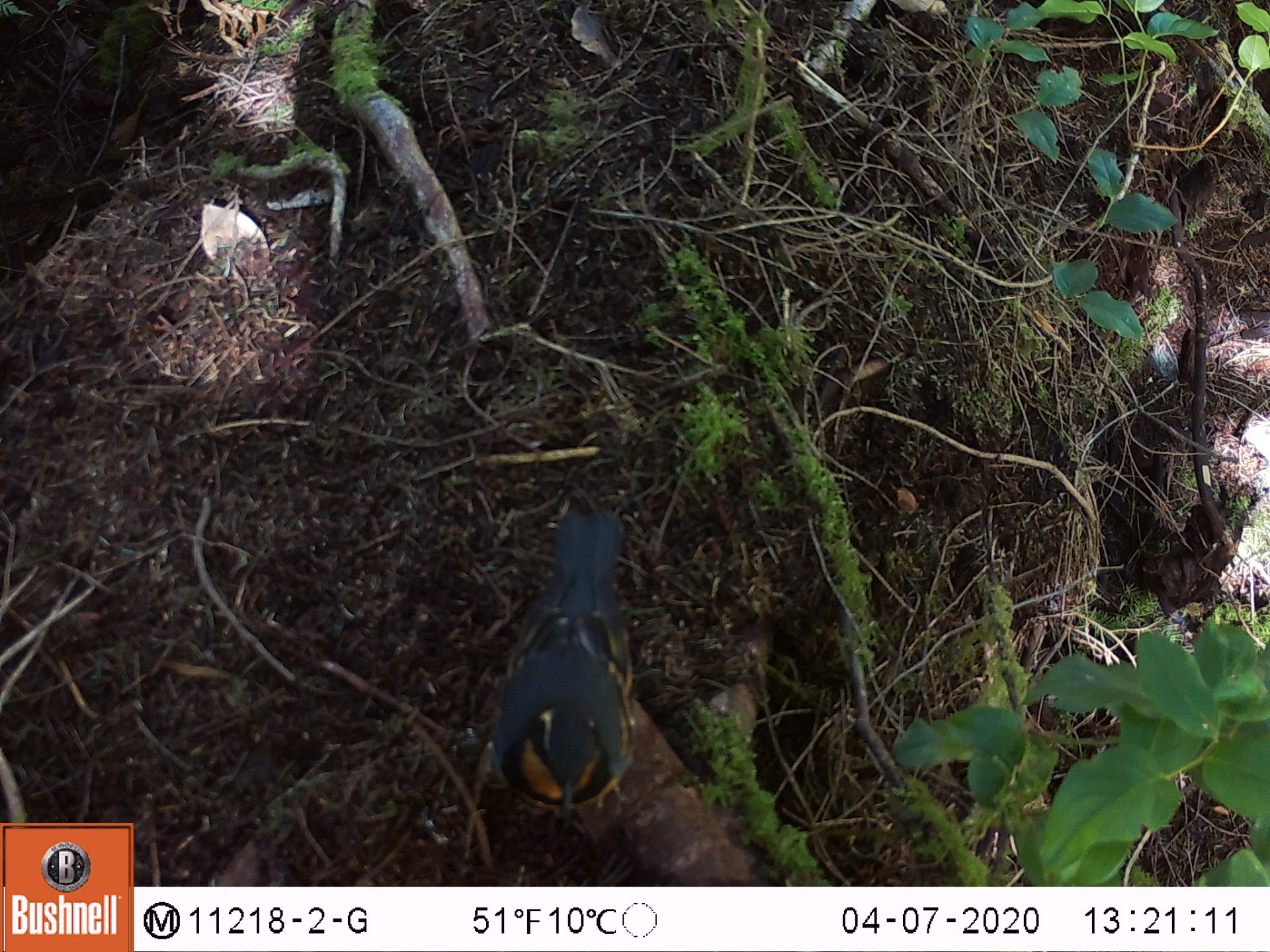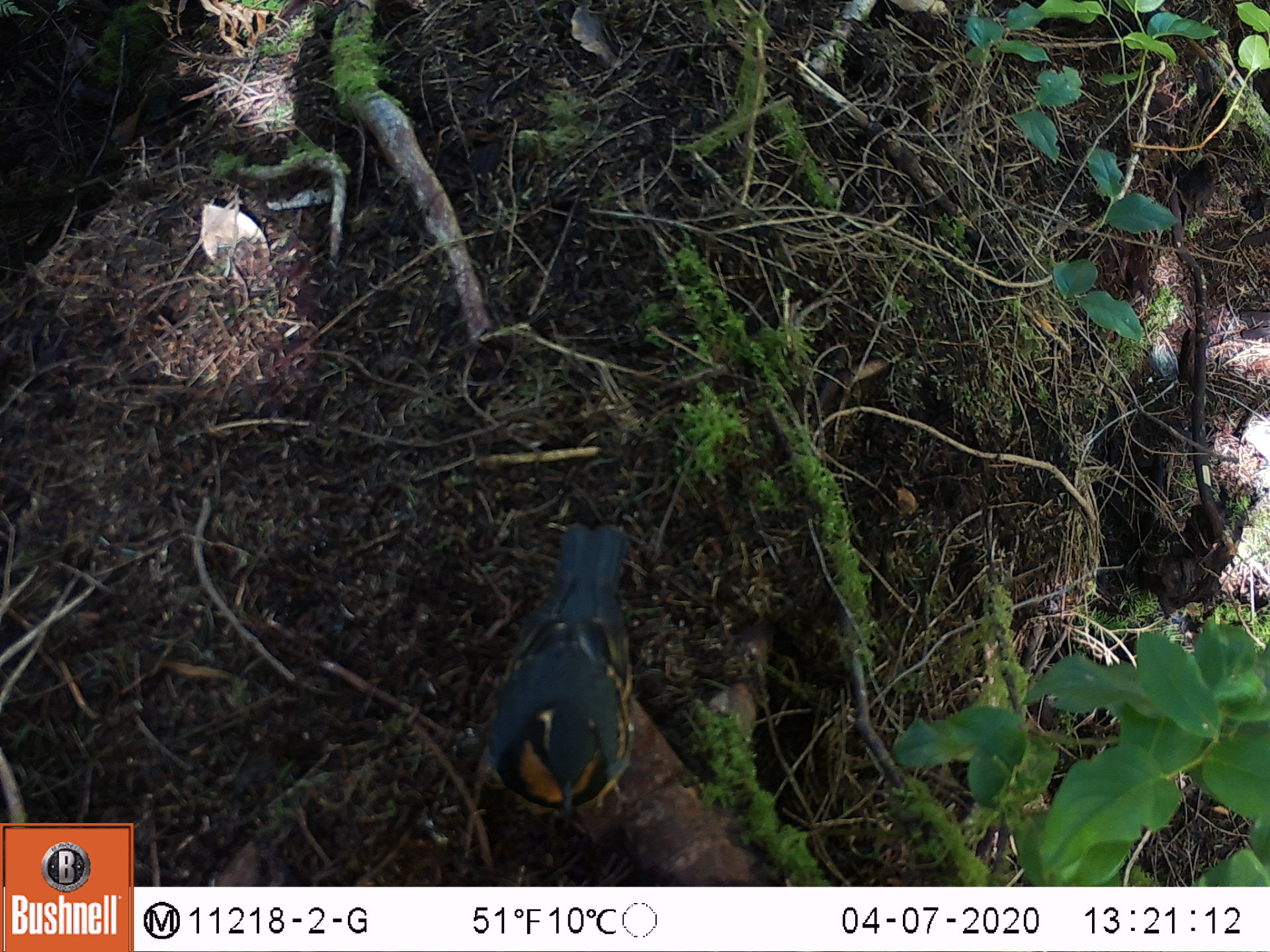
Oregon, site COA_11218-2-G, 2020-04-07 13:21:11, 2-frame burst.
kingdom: Animalia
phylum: Chordata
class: Aves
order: Passeriformes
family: Turdidae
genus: Ixoreus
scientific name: Ixoreus naevius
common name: varied thrush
Varied thrush (Ixoreus naevius).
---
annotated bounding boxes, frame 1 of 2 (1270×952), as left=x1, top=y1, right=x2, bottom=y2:
varied thrush: left=487, top=511, right=644, bottom=837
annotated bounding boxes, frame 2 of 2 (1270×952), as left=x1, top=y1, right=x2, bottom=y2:
varied thrush: left=480, top=526, right=642, bottom=820